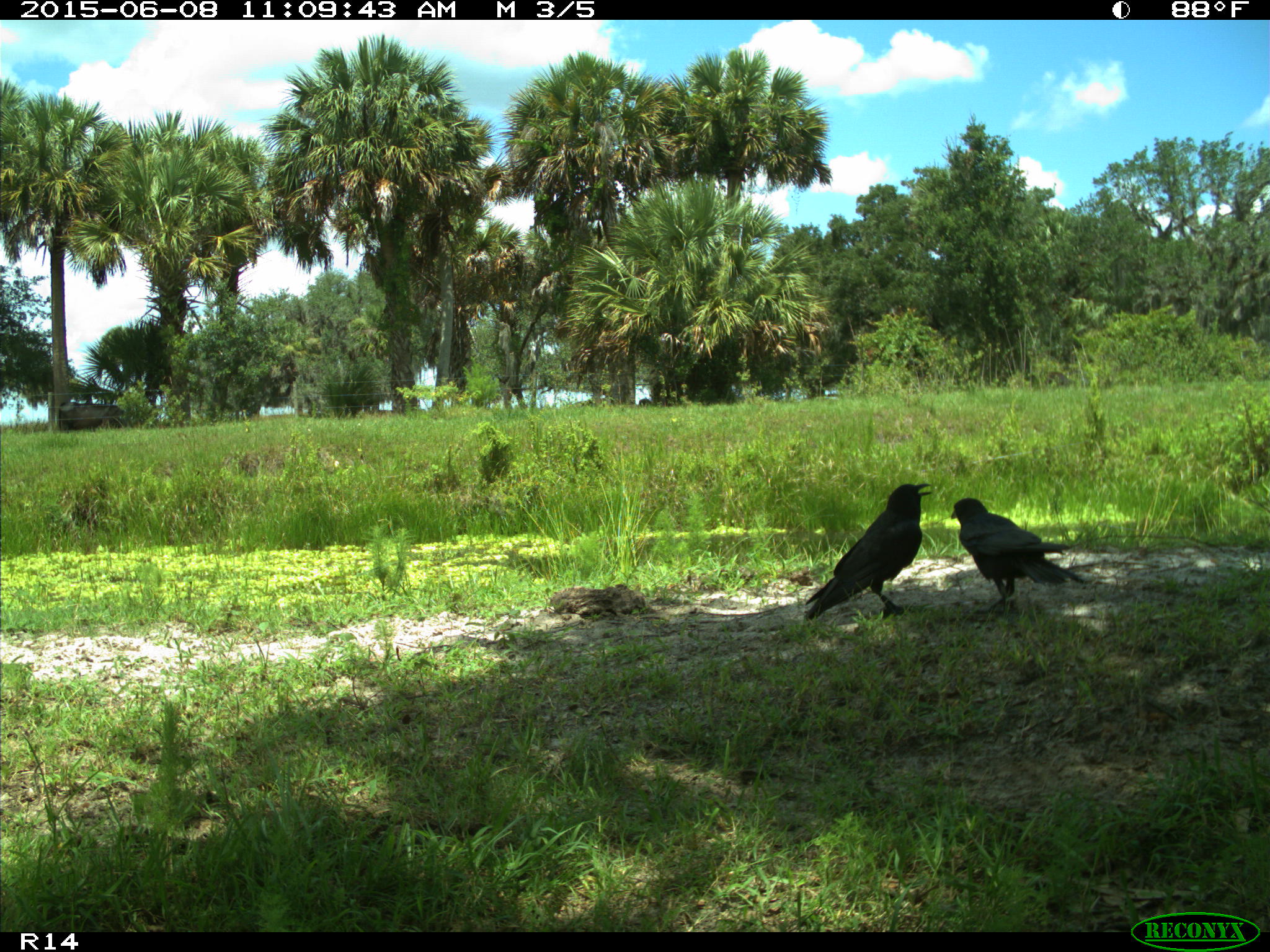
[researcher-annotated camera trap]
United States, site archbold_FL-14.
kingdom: Animalia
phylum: Chordata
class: Mammalia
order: Artiodactyla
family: Bovidae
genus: Bos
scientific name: Bos taurus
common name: domestic cow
Bos taurus (domestic cow).